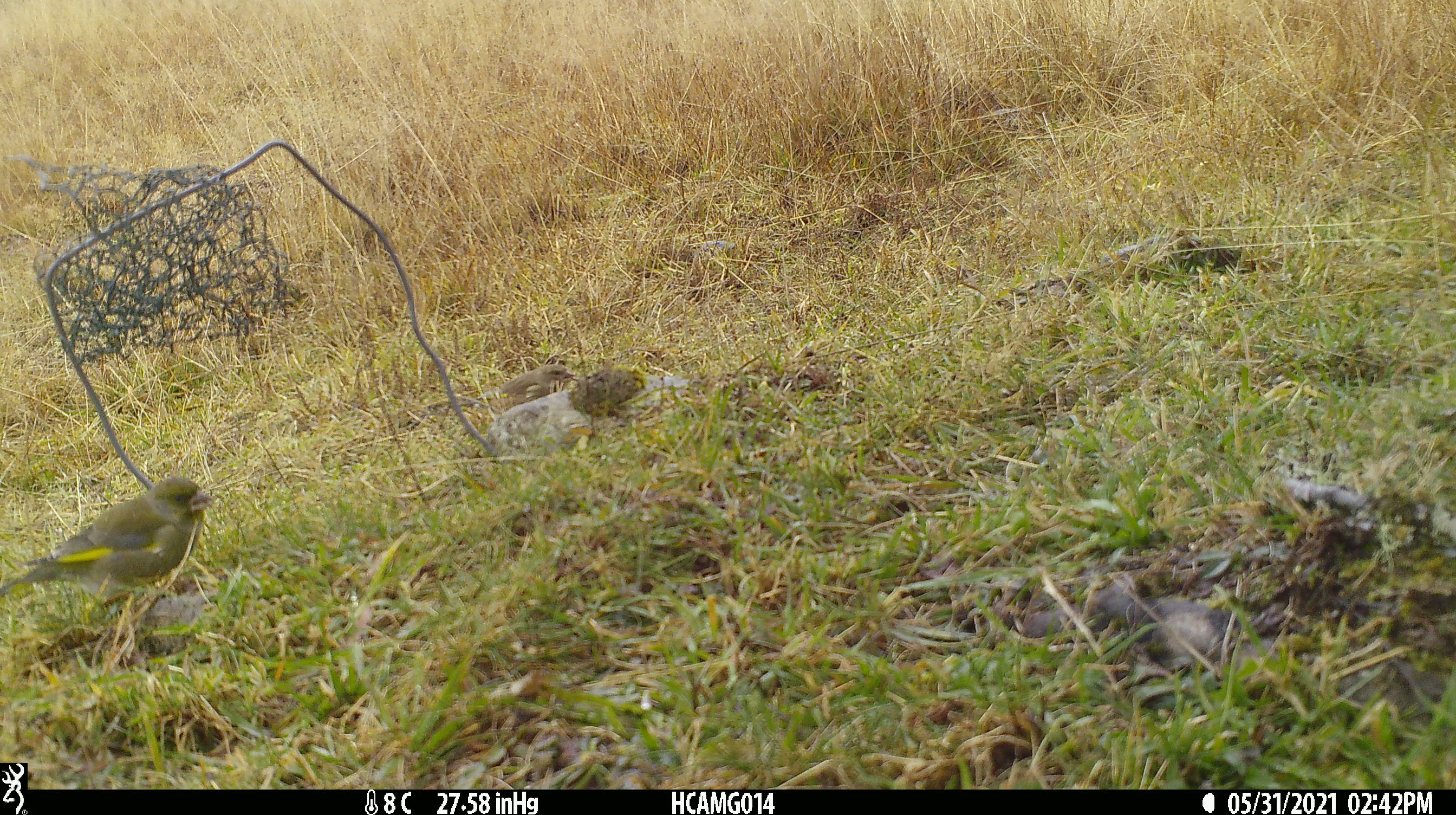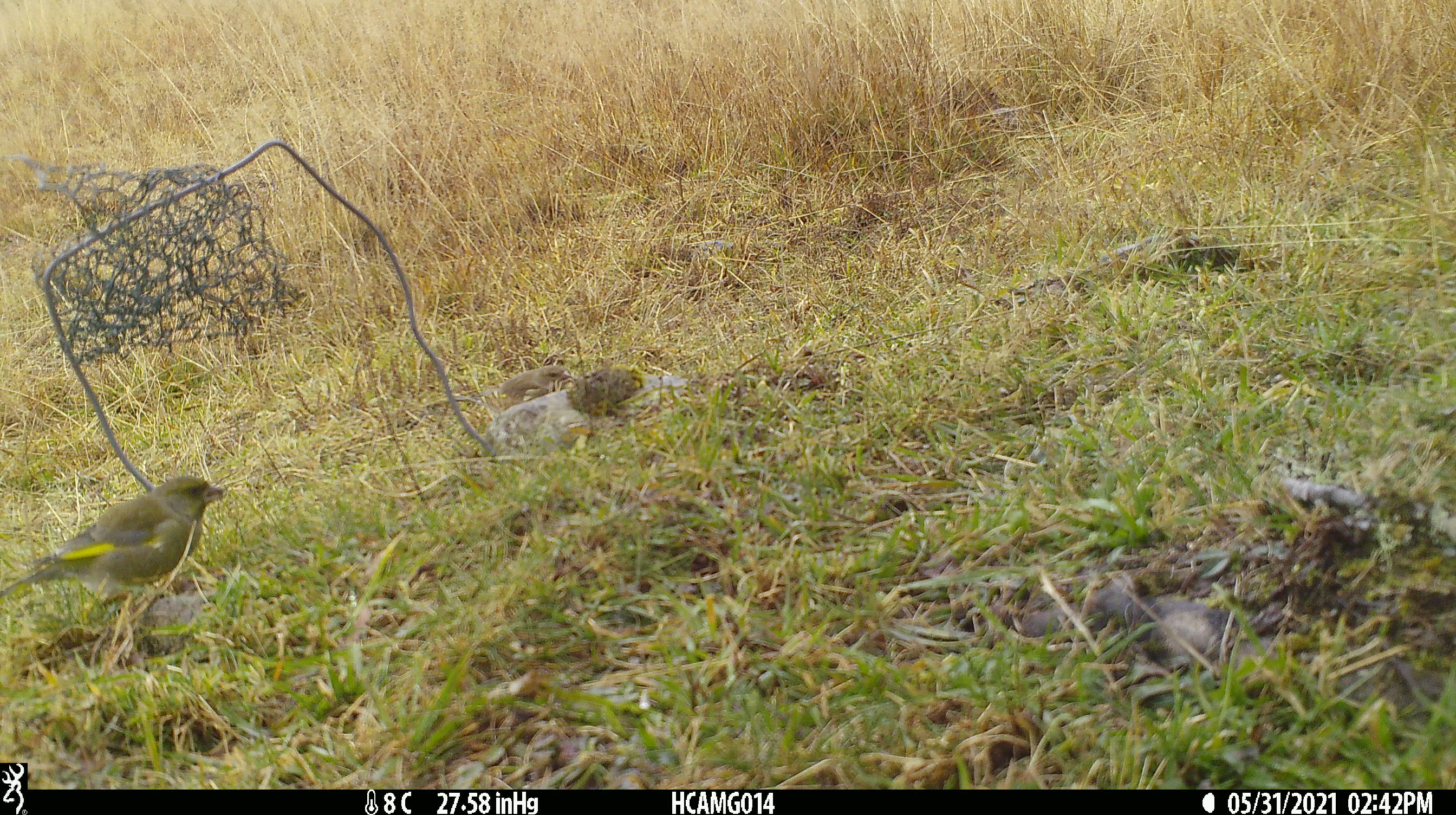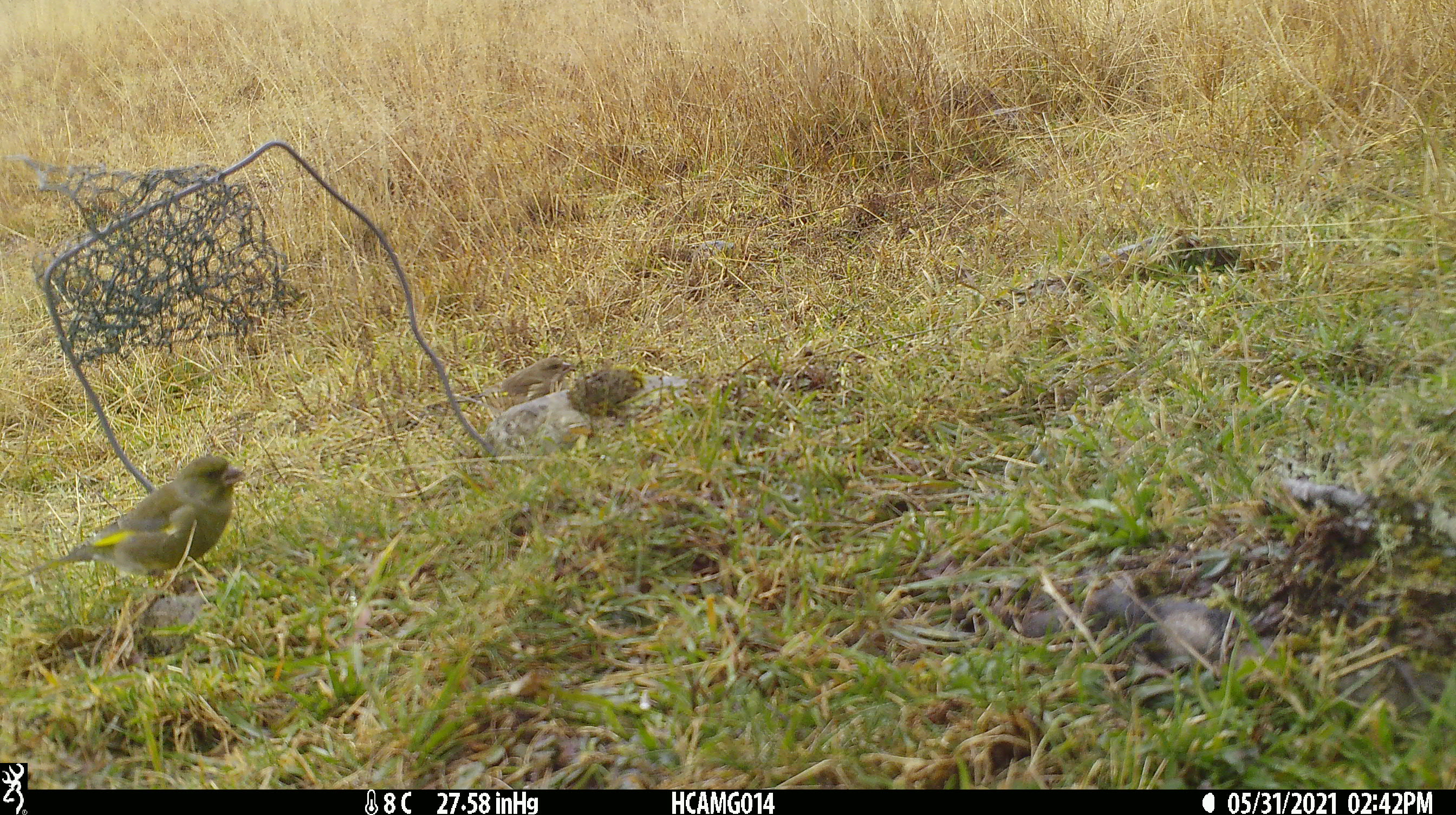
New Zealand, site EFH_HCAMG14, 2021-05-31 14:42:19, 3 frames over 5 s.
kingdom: Animalia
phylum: Chordata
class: Aves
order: Passeriformes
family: Fringillidae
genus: Chloris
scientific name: Chloris chloris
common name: greenfinch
Greenfinch (Chloris chloris).